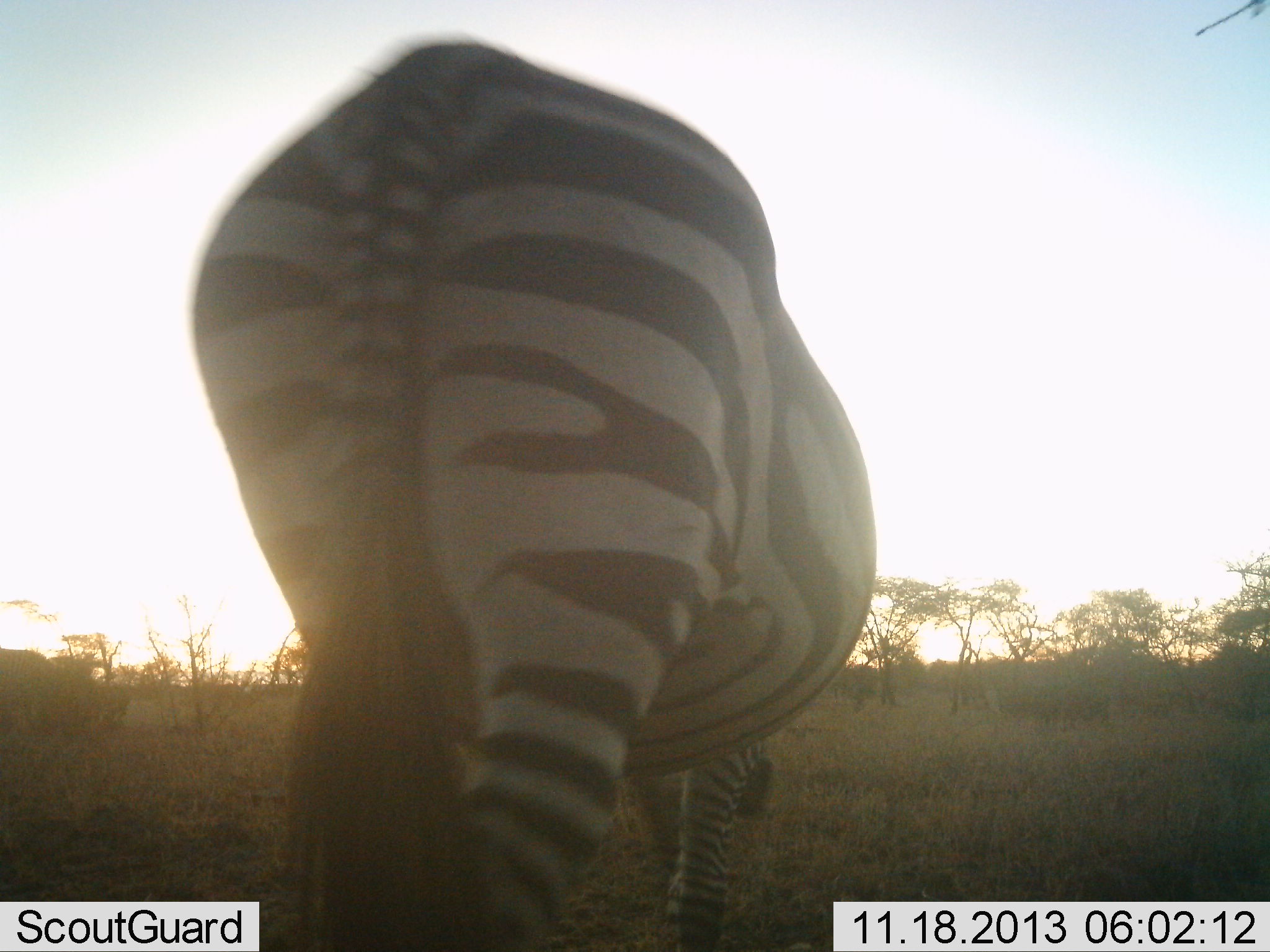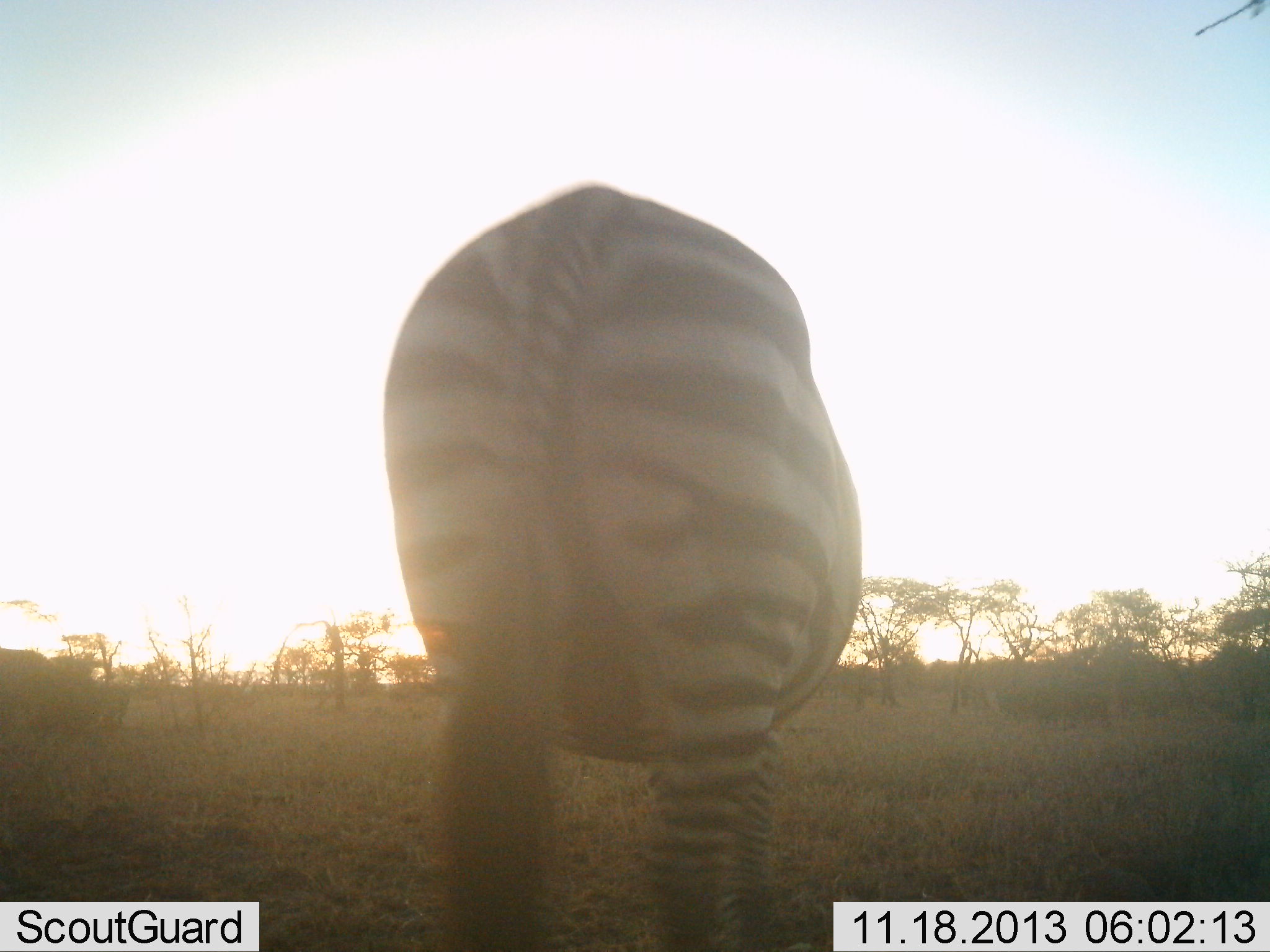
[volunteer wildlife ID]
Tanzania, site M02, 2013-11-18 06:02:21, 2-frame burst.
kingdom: Animalia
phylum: Chordata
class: Mammalia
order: Perissodactyla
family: Equidae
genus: Equus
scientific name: Equus quagga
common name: plains zebra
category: zebra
Zebra (plains zebra) (Equus quagga), count 1. Behavior (volunteer vote fractions): standing 0%, resting 0%, moving 90%, interacting 0%. Young present (vote fraction): 0%. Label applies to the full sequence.